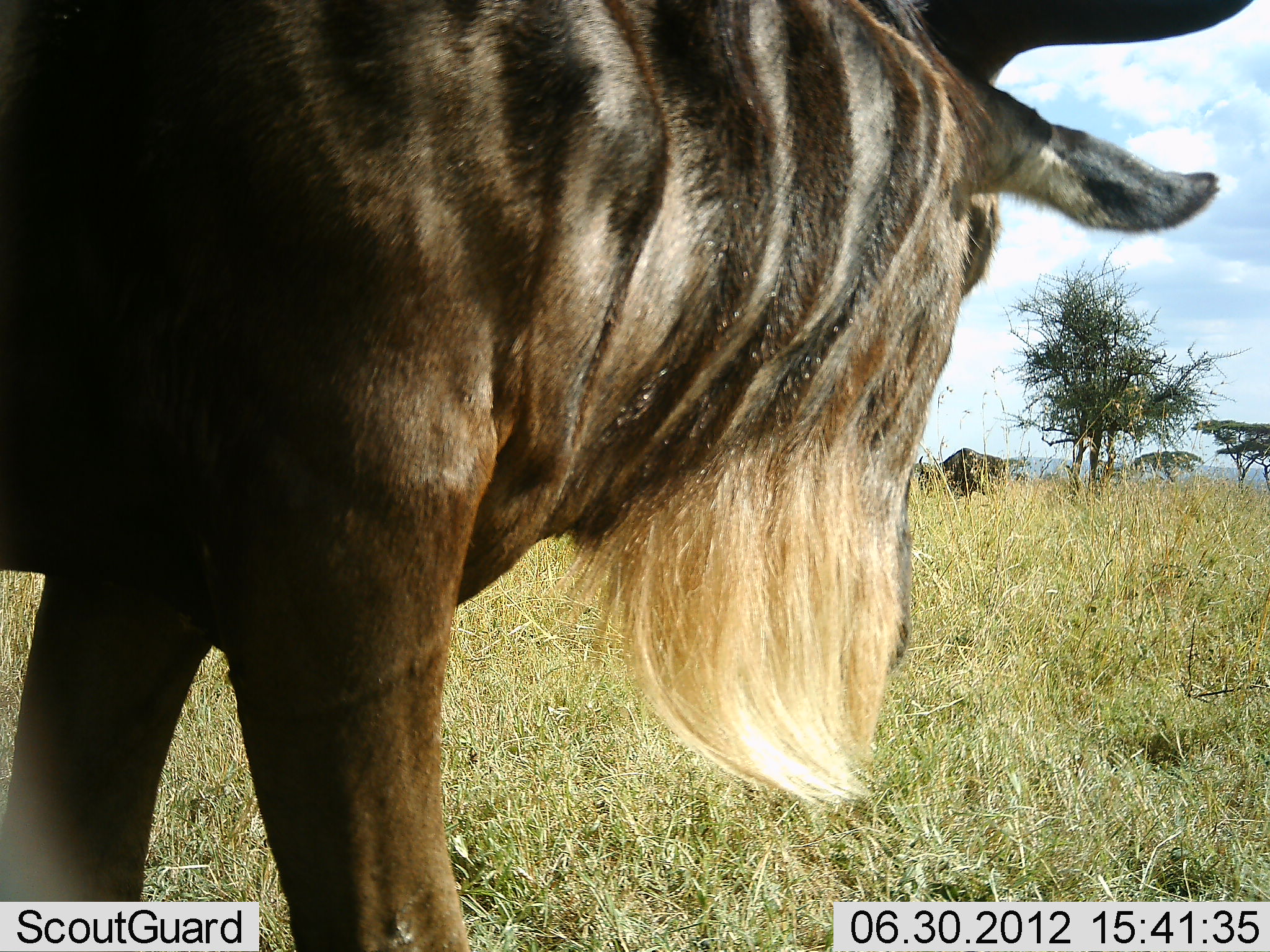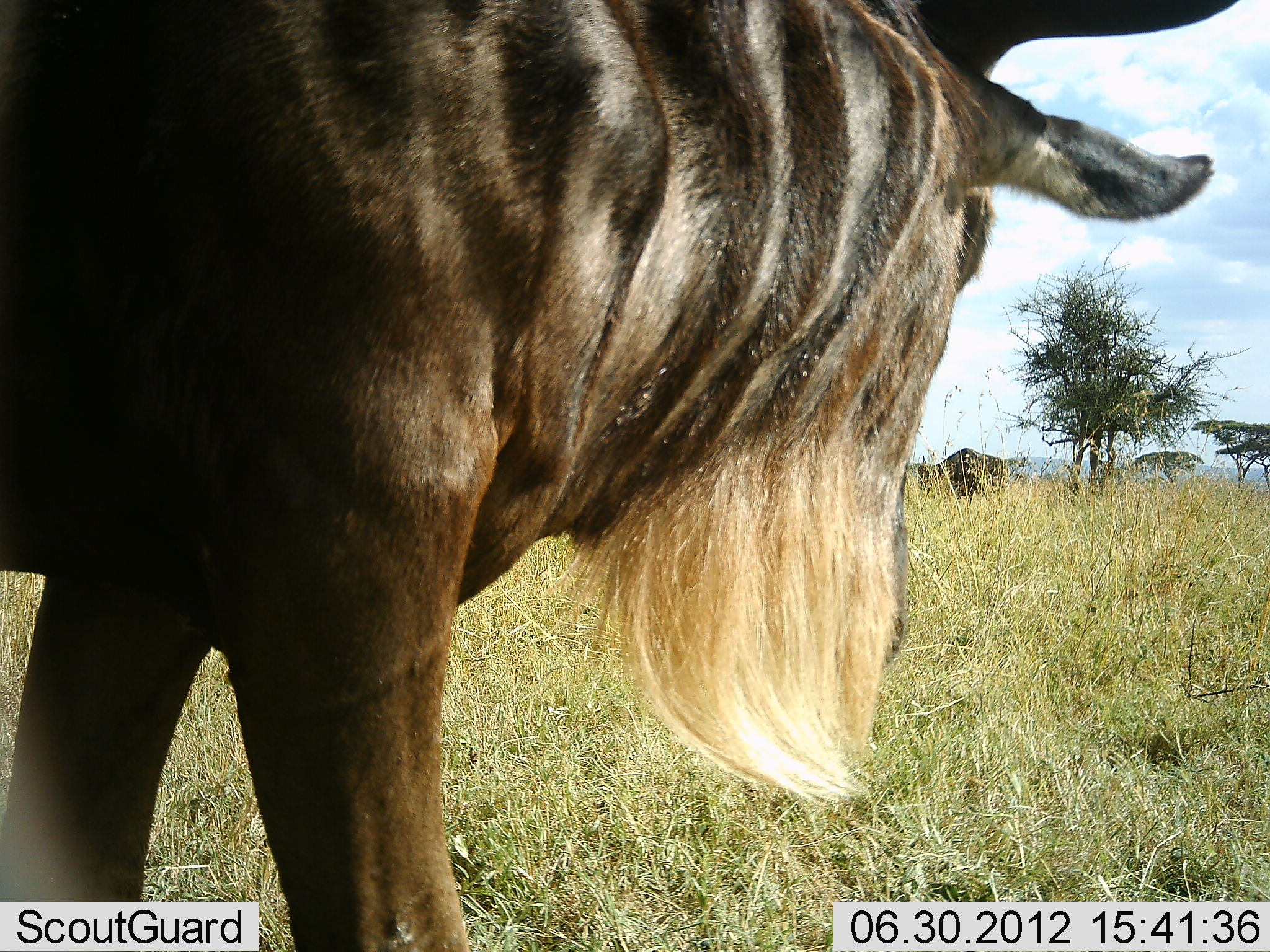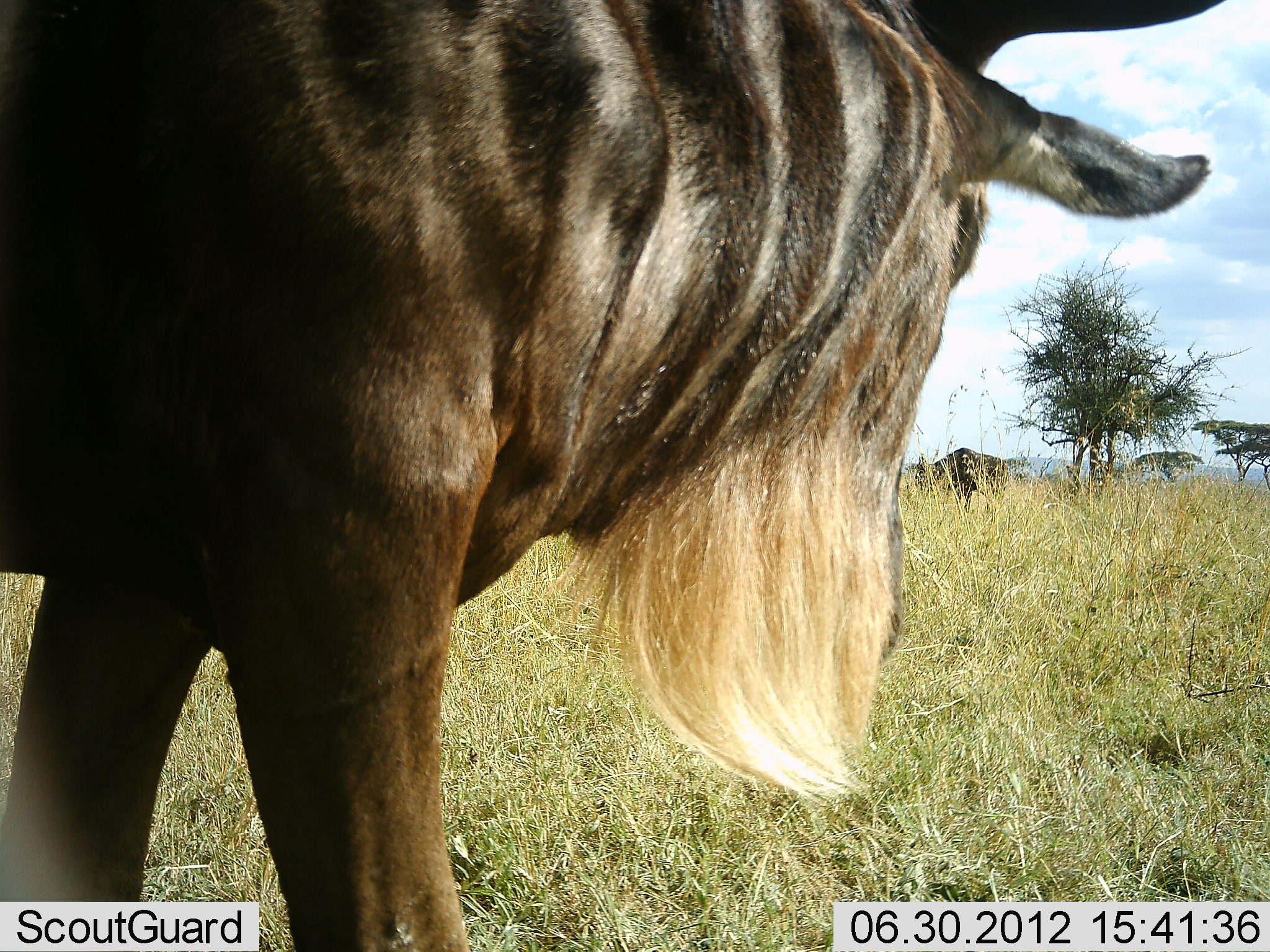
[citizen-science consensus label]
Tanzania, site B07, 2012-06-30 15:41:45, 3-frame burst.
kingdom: Animalia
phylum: Chordata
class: Mammalia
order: Artiodactyla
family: Bovidae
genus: Connochaetes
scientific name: Connochaetes taurinus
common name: blue wildebeest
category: wildebeest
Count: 2.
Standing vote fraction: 90%.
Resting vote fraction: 0%.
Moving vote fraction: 10%.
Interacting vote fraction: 0%.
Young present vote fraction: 0%.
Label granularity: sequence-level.